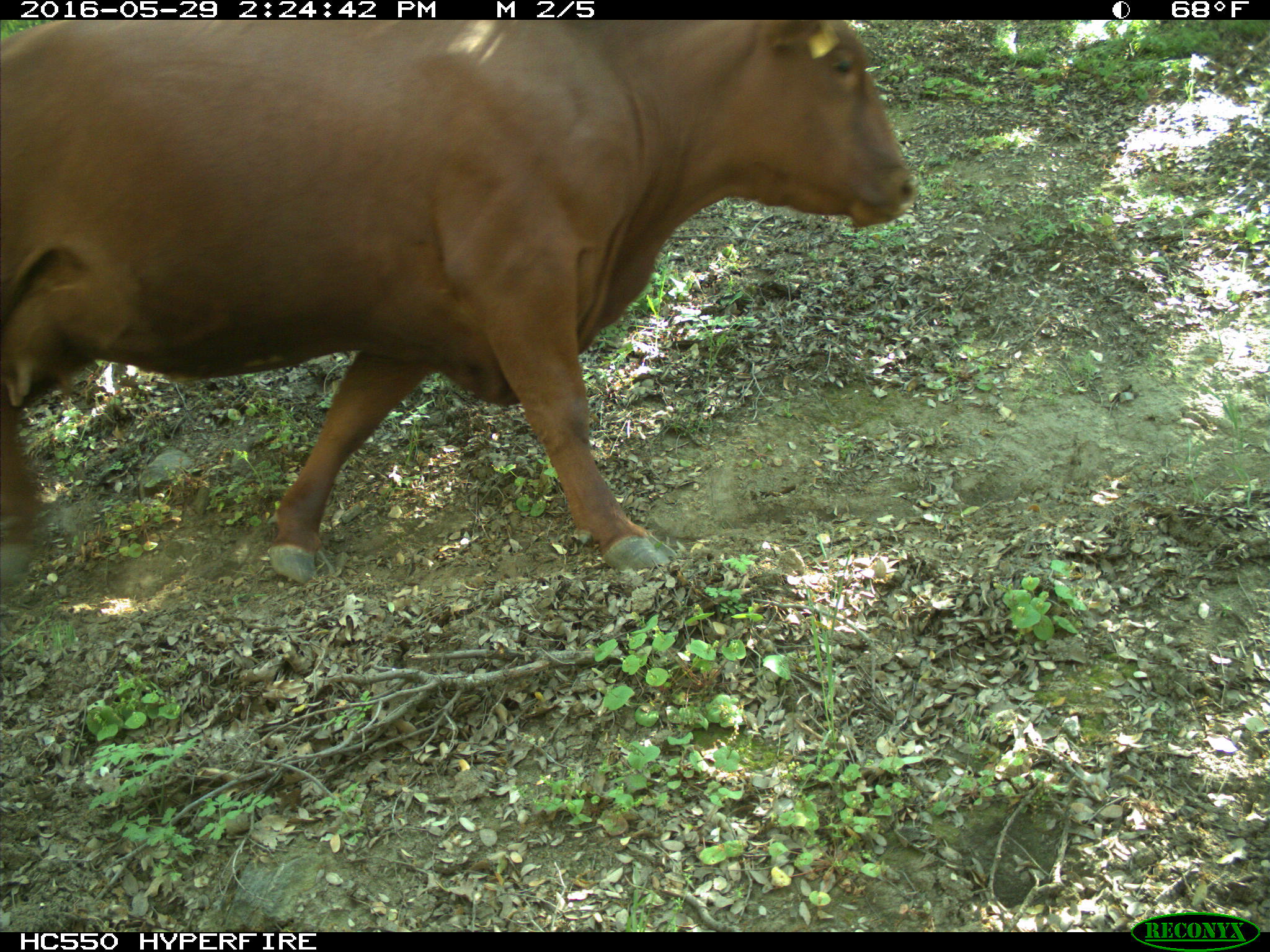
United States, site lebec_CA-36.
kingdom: Animalia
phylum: Chordata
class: Mammalia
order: Artiodactyla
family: Bovidae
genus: Bos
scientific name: Bos taurus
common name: domestic cow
Bos taurus (domestic cow).